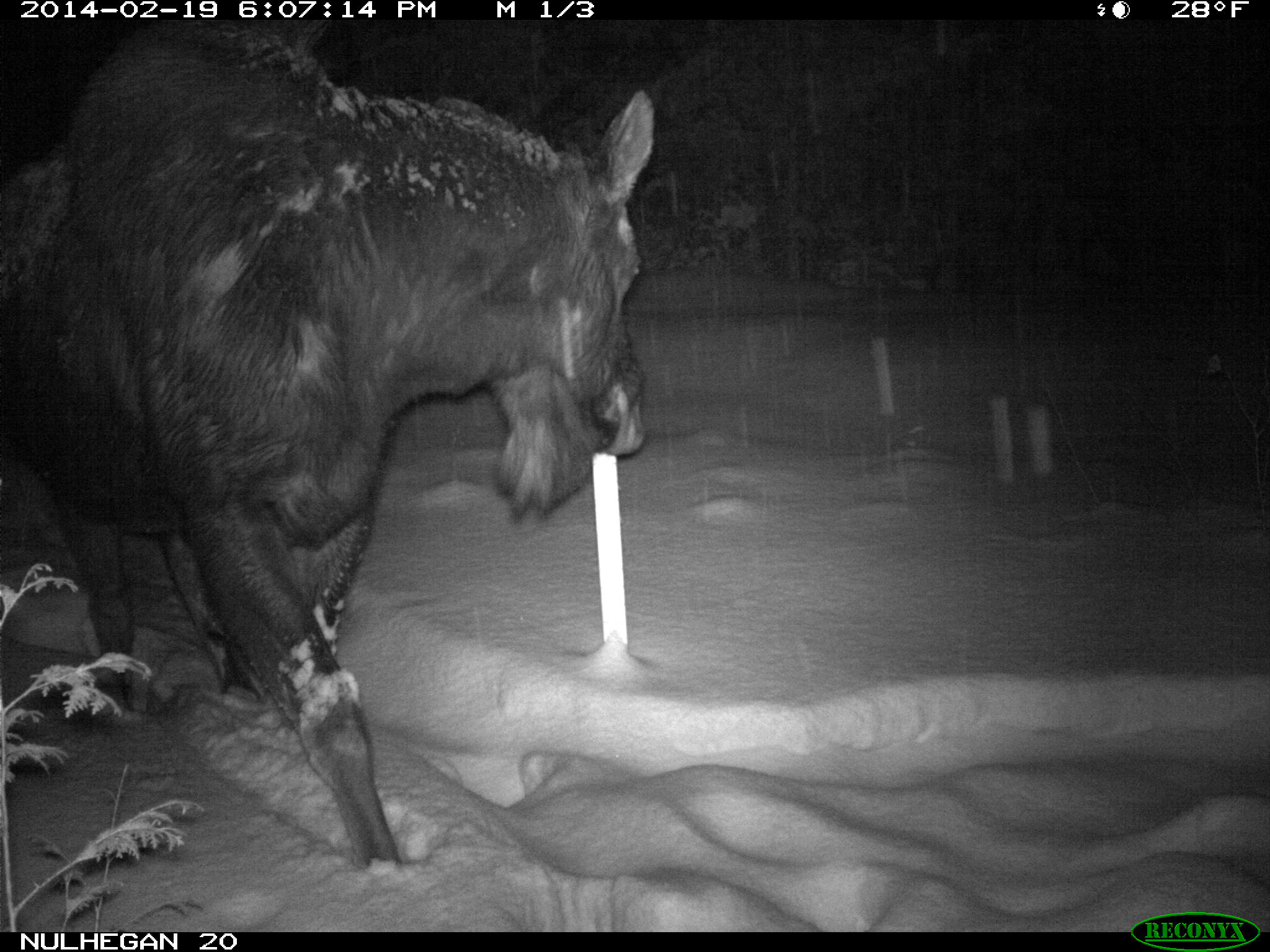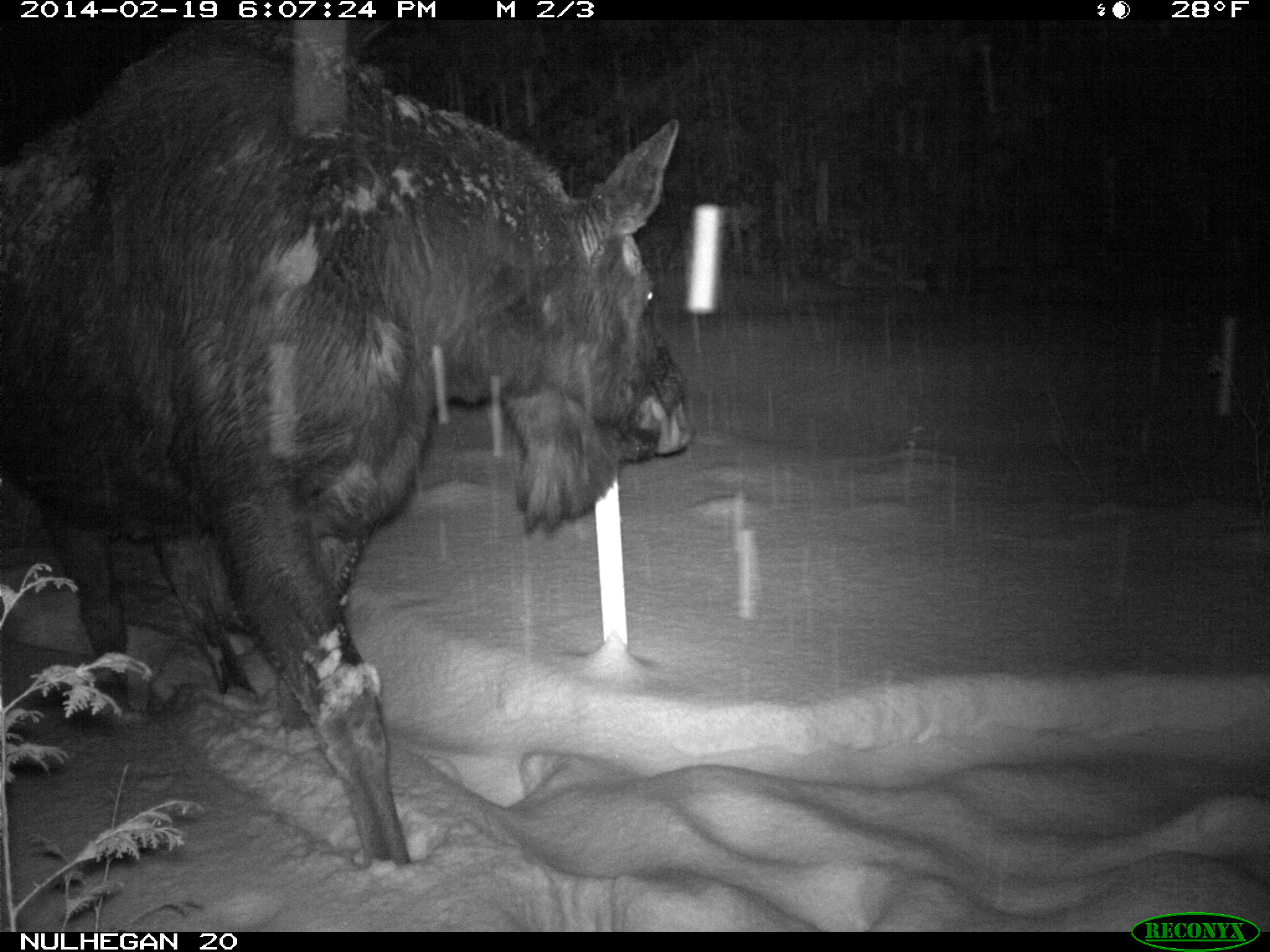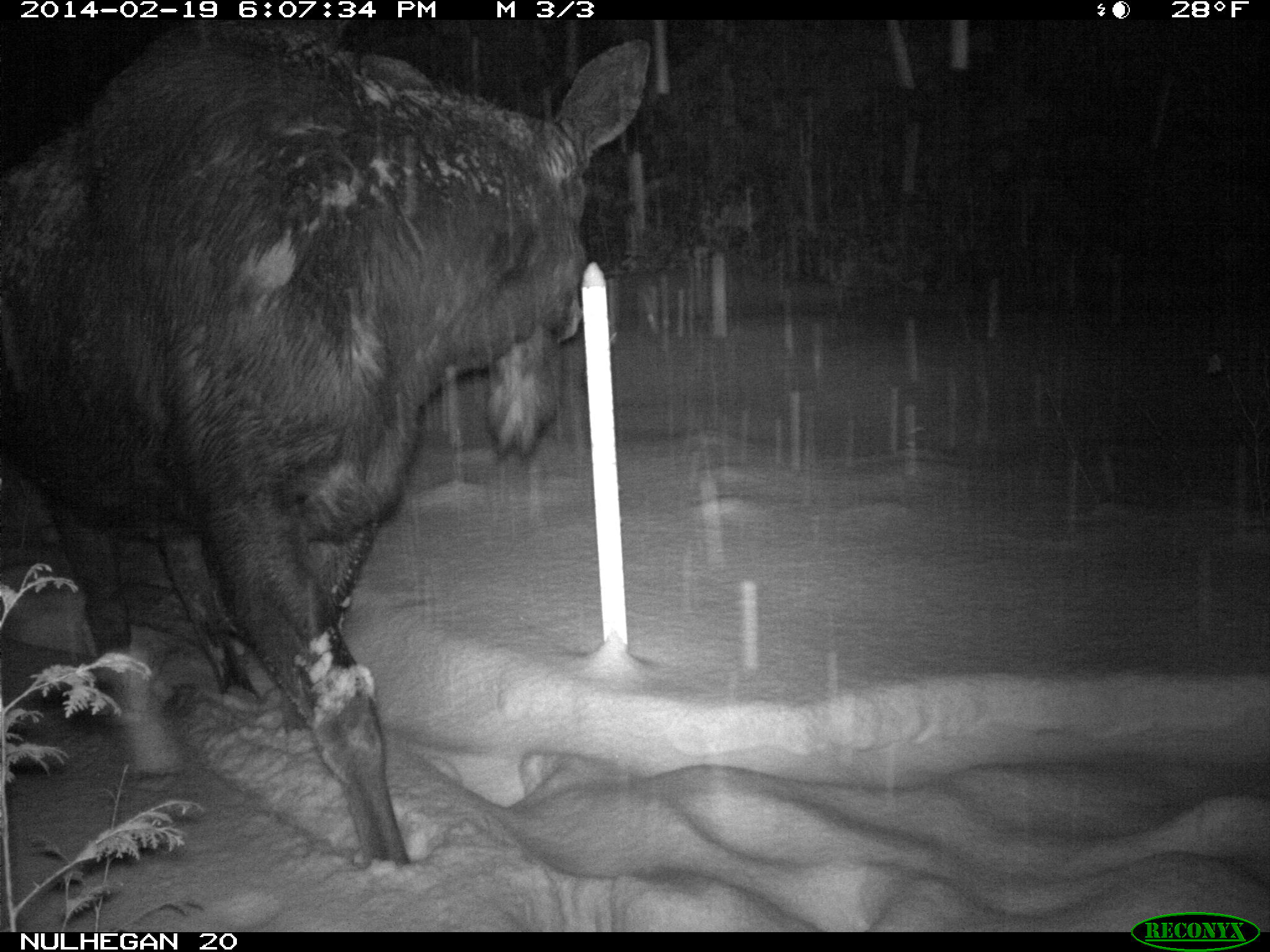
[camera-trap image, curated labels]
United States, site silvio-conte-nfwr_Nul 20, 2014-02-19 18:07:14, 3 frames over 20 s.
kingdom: Animalia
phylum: Chordata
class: Mammalia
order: Artiodactyla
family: Cervidae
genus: Alces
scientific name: Alces alces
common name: moose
Moose (Alces alces).